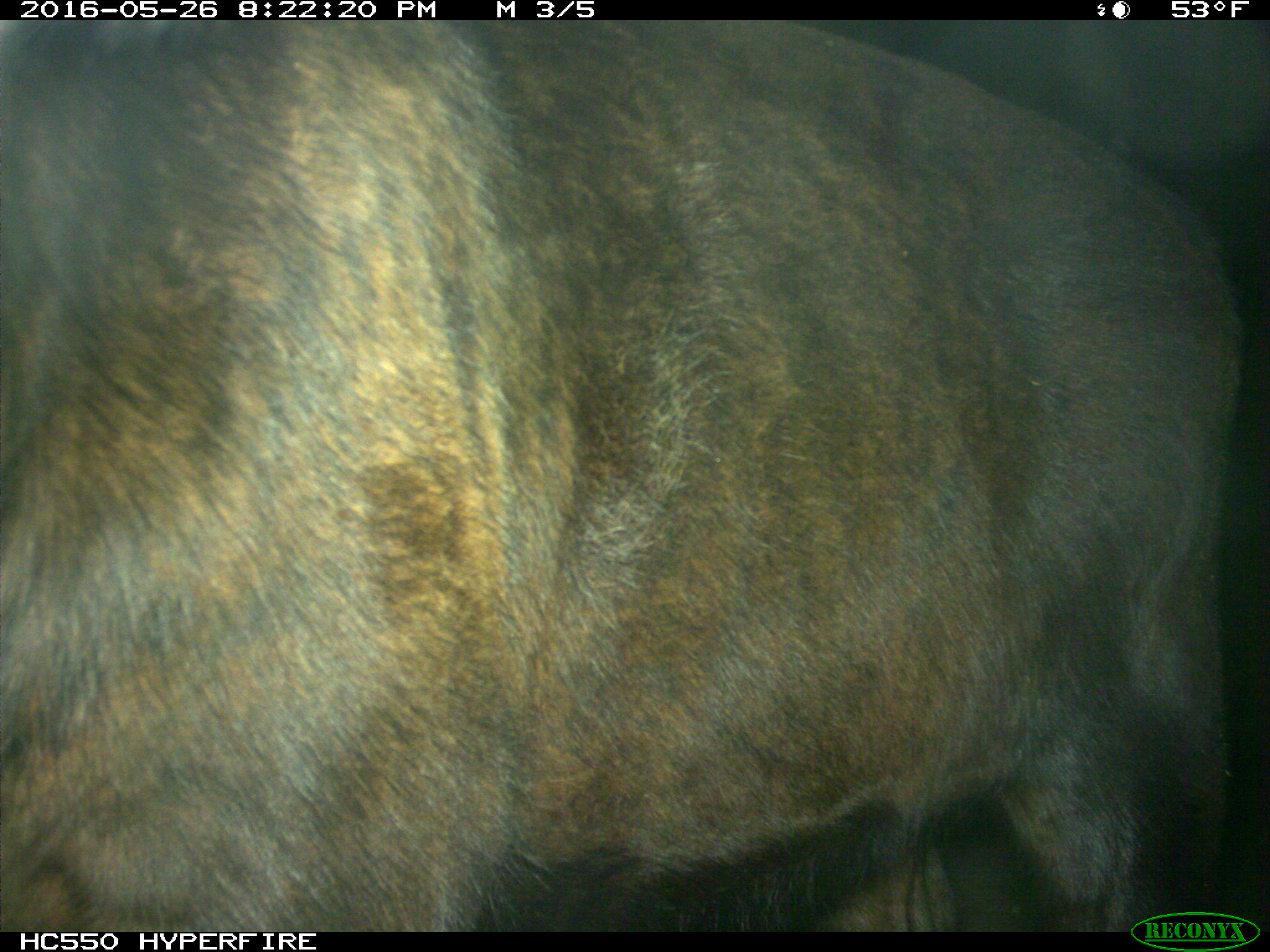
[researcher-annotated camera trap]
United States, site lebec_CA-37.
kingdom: Animalia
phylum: Chordata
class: Mammalia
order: Artiodactyla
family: Bovidae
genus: Bos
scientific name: Bos taurus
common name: domestic cow